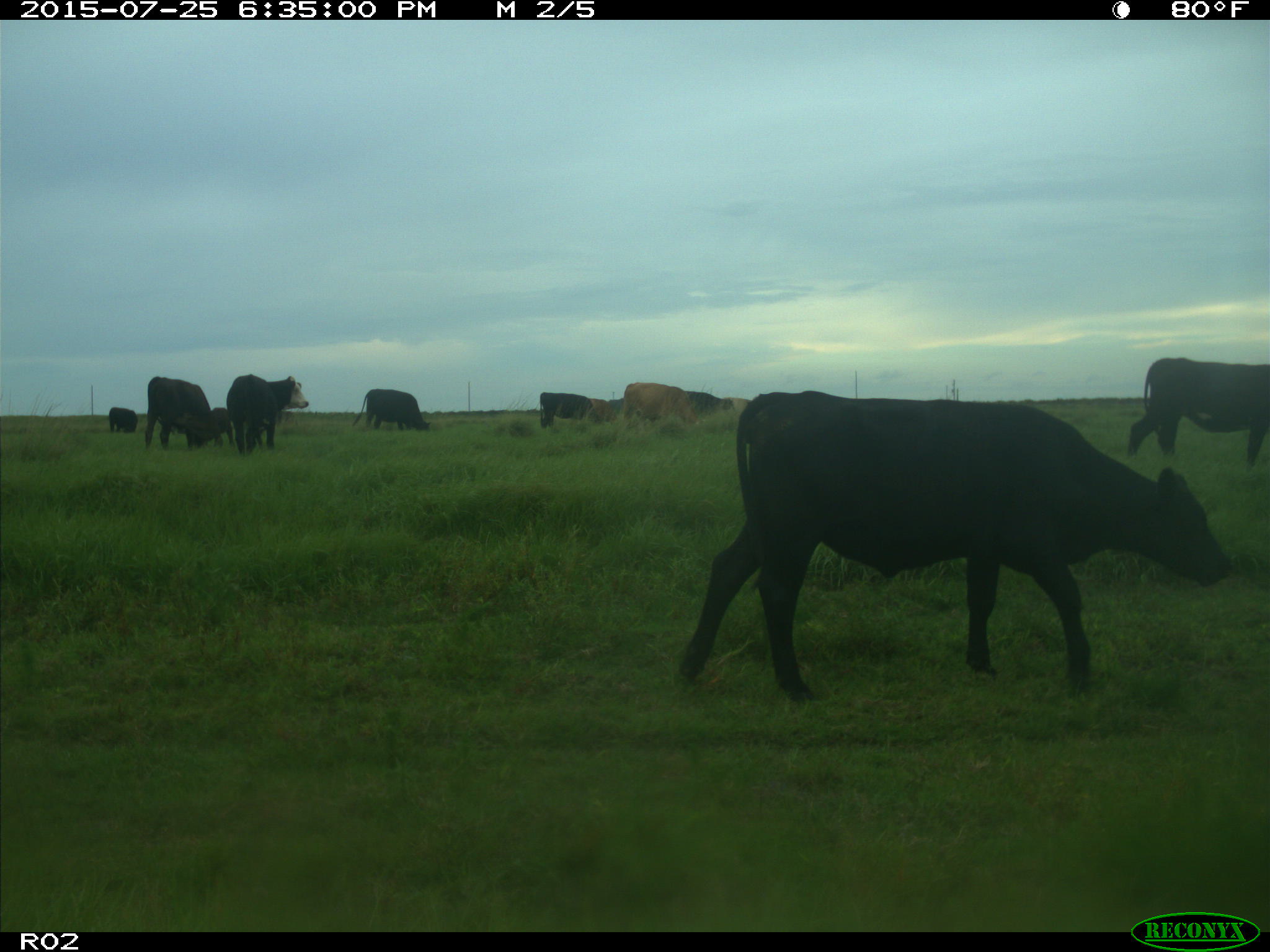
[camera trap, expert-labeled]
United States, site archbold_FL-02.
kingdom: Animalia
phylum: Chordata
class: Mammalia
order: Artiodactyla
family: Bovidae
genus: Bos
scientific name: Bos taurus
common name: domestic cow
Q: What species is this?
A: Bos taurus (domestic cow).